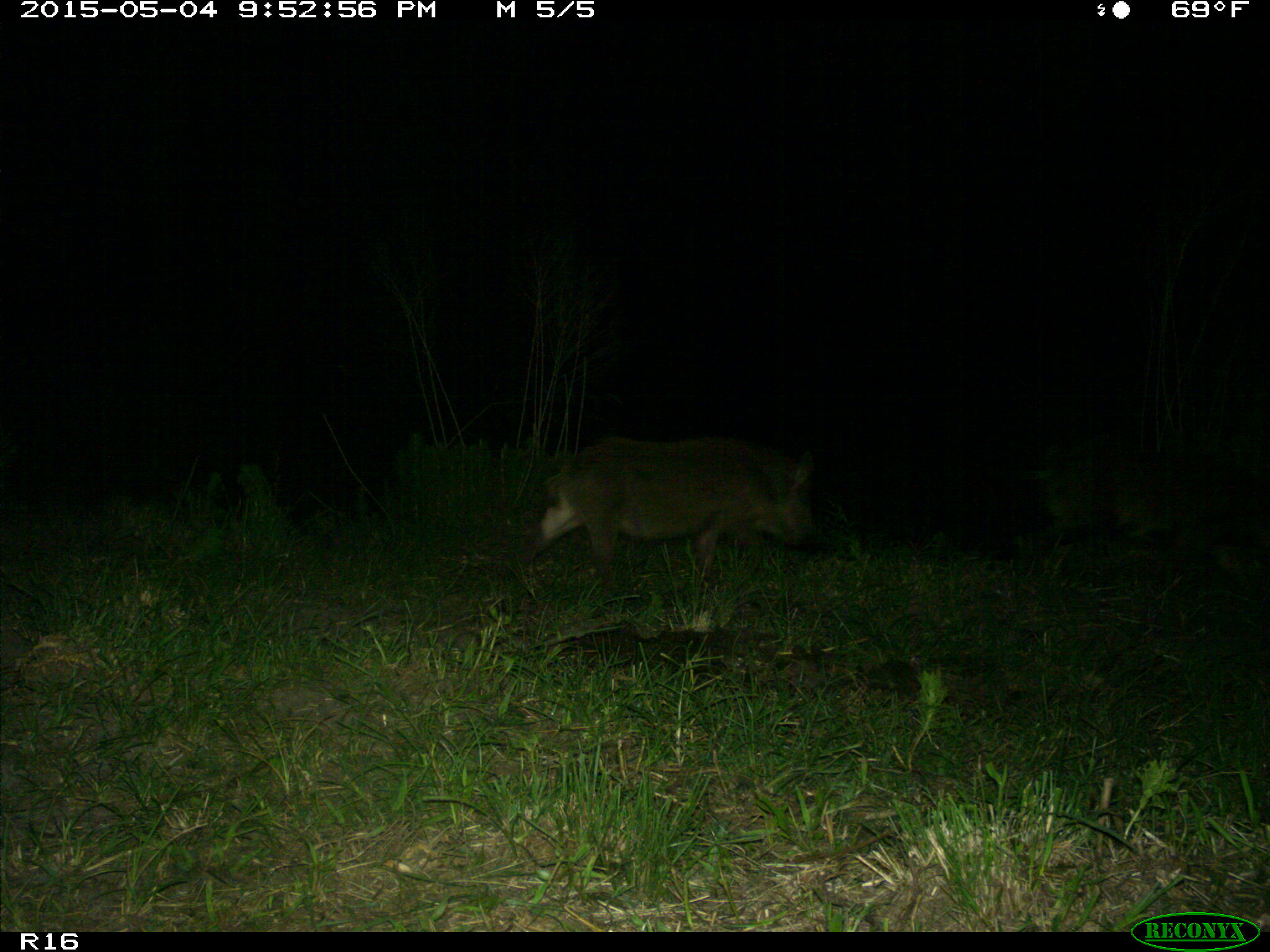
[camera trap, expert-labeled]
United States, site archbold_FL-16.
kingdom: Animalia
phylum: Chordata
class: Mammalia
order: Artiodactyla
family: Suidae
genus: Sus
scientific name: Sus scrofa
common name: wild boar